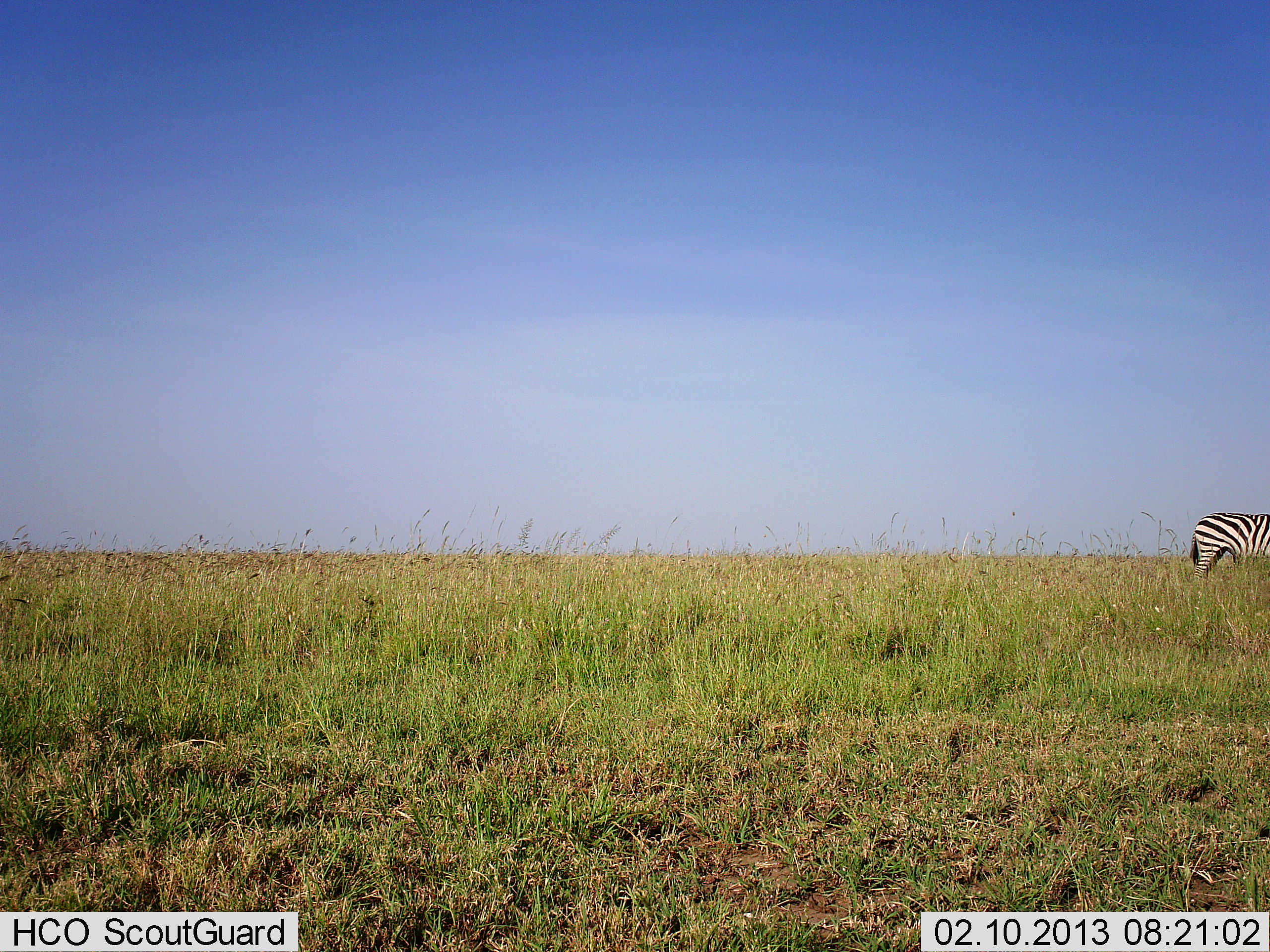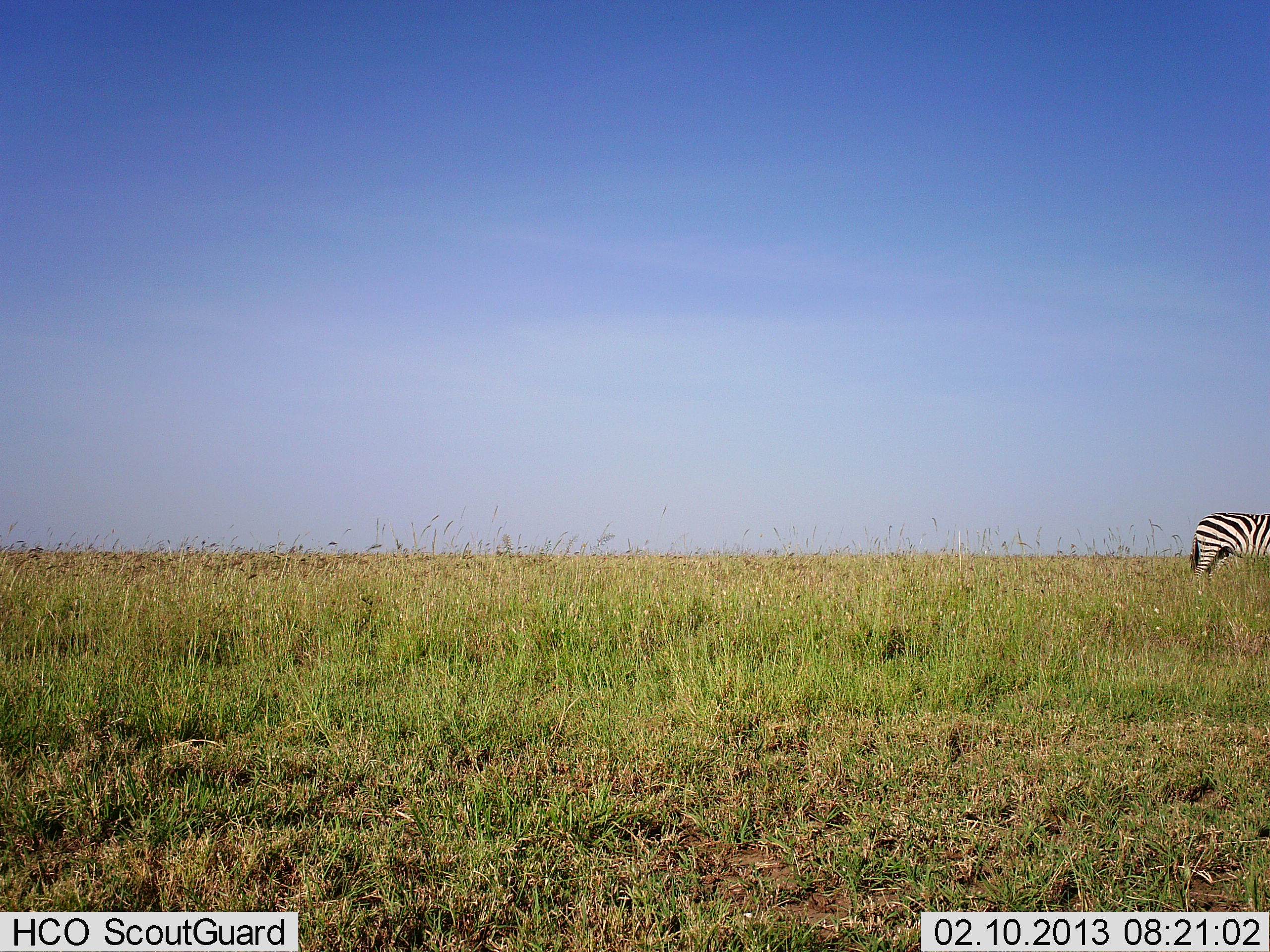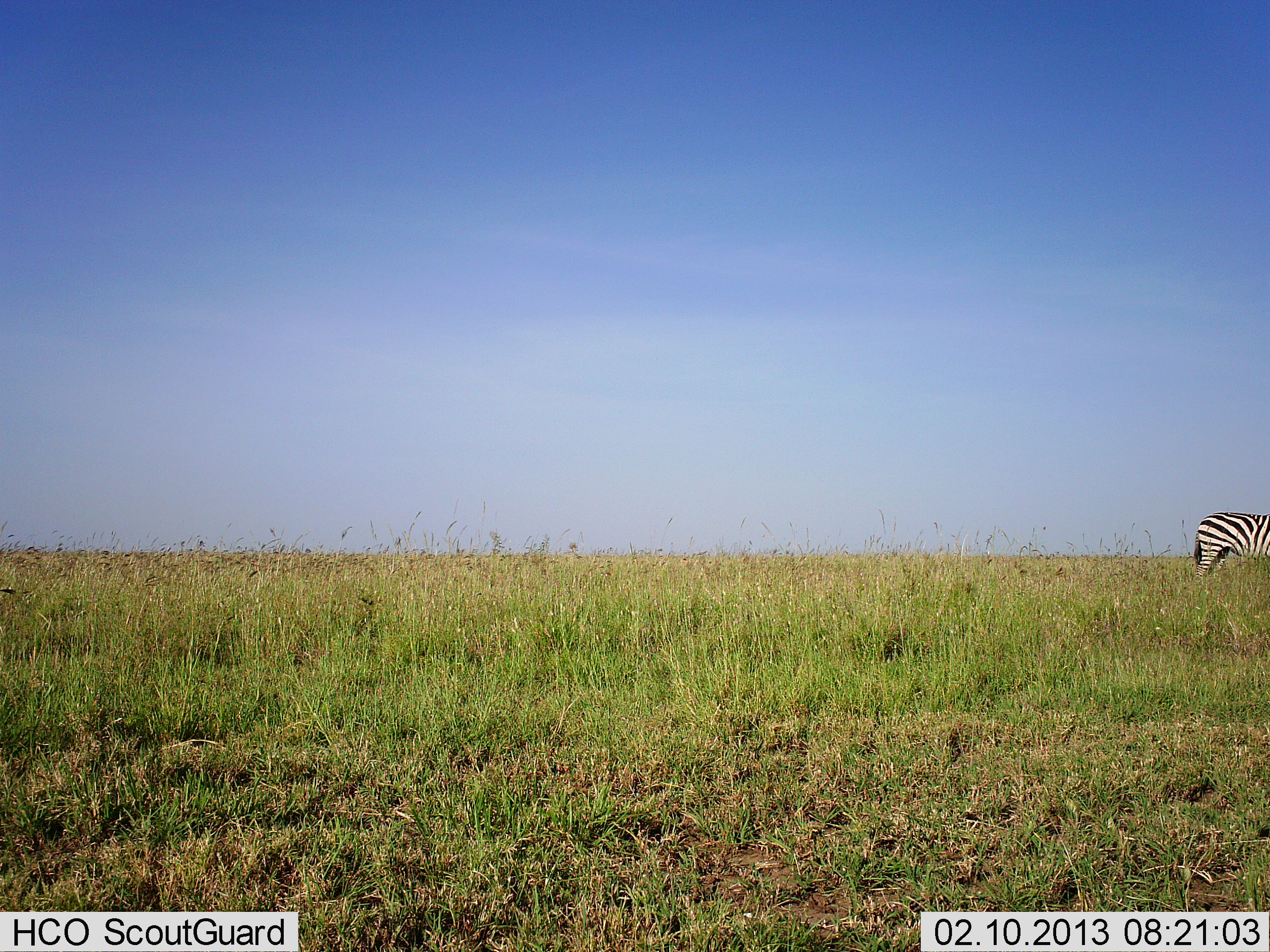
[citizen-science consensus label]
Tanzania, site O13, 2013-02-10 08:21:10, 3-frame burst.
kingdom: Animalia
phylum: Chordata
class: Mammalia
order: Perissodactyla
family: Equidae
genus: Equus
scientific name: Equus quagga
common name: plains zebra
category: zebra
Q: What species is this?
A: Zebra (plains zebra) (Equus quagga).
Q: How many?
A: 1.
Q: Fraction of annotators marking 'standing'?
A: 96%.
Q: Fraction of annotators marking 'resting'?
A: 4%.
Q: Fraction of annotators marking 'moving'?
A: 4%.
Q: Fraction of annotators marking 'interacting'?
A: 0%.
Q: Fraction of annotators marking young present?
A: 0%.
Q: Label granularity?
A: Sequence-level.